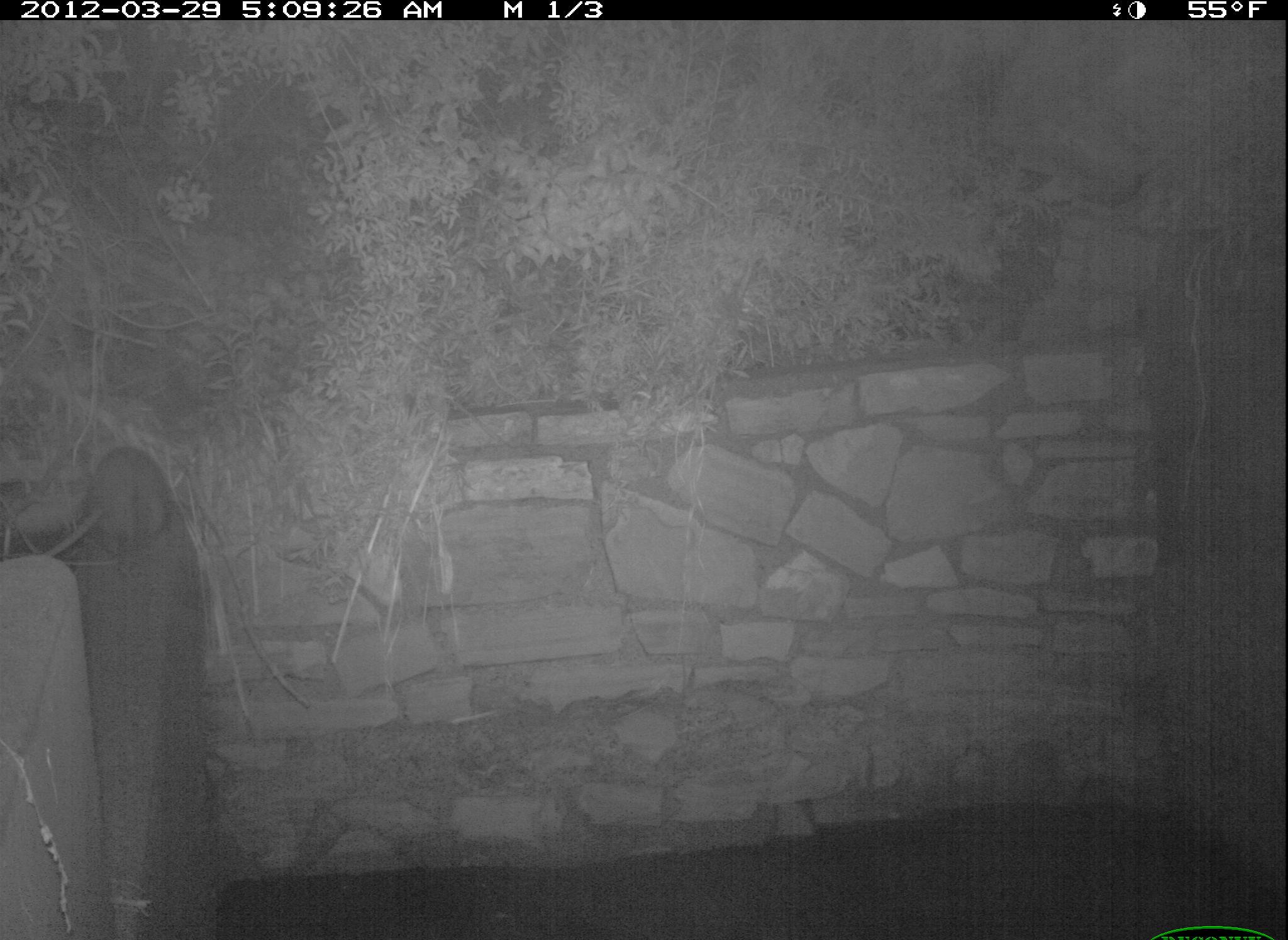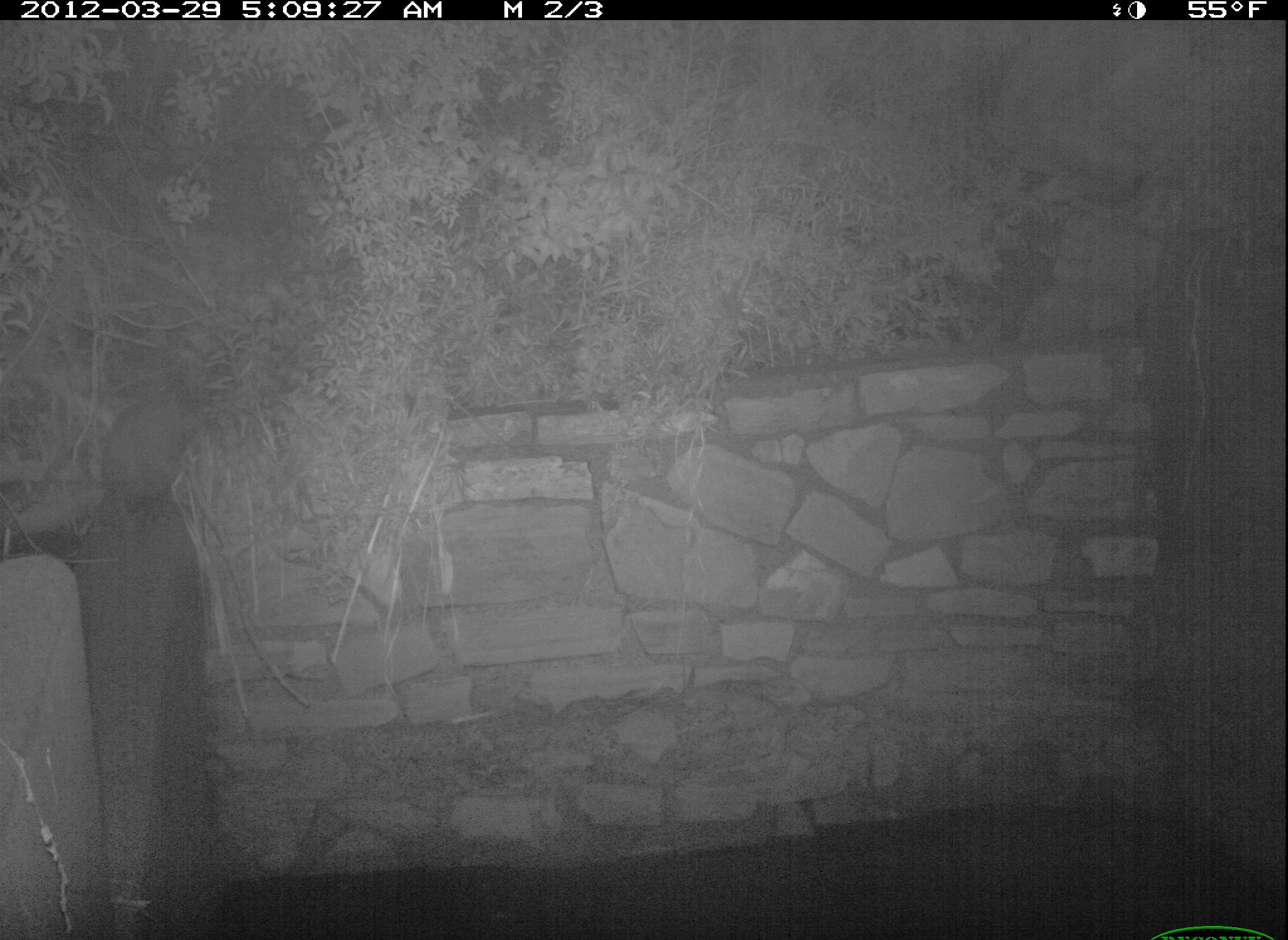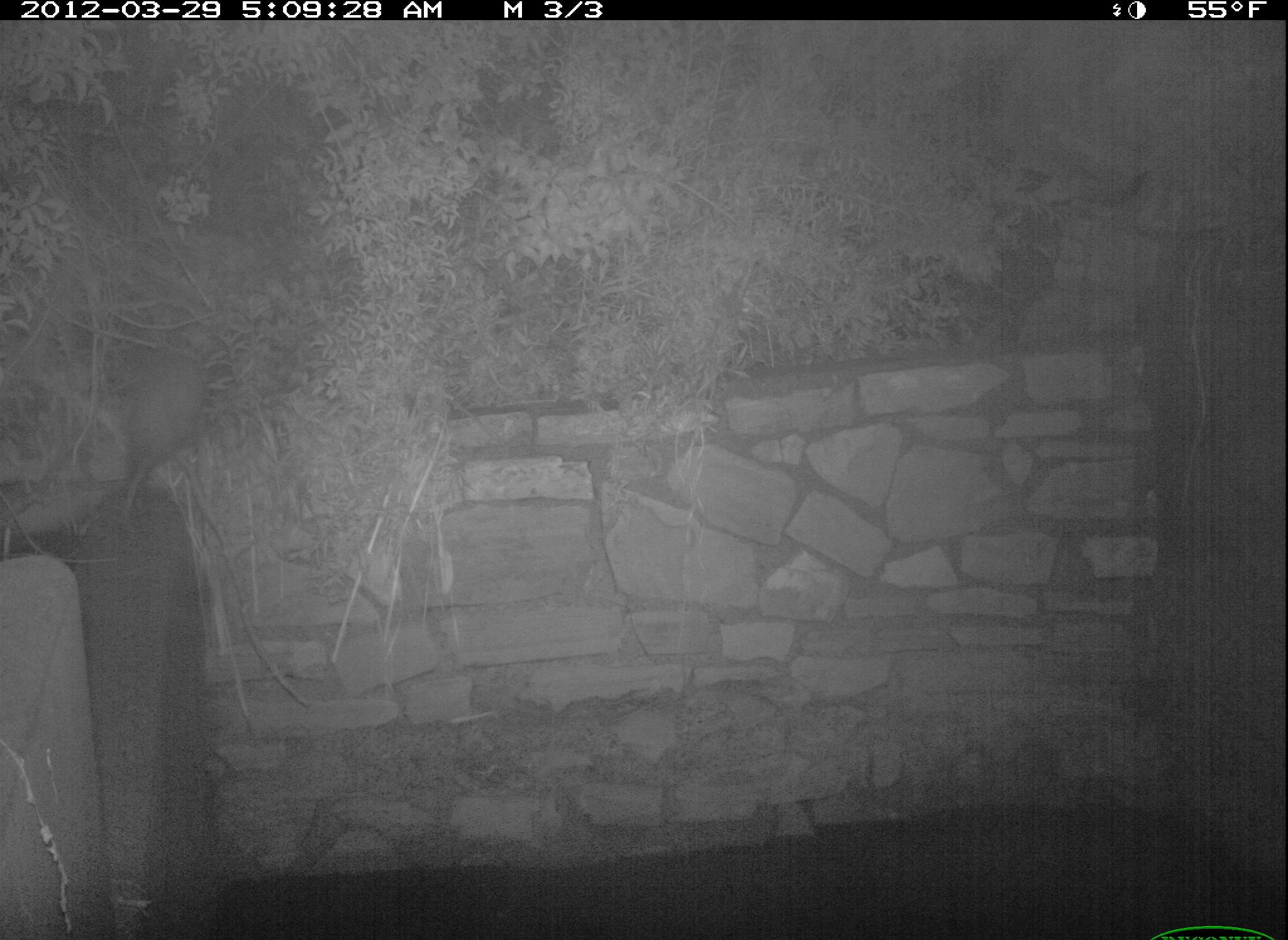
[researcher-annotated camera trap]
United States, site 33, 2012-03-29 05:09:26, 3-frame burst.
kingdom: Animalia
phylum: Chordata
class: Mammalia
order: Didelphimorphia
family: Didelphidae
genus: Didelphis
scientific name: Didelphis virginiana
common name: virginia opossum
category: opossum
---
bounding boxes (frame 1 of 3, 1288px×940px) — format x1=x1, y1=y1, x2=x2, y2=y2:
opossum: x1=34, y1=427, x2=180, y2=586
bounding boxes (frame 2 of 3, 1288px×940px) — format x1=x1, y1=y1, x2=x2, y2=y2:
opossum: x1=87, y1=358, x2=227, y2=537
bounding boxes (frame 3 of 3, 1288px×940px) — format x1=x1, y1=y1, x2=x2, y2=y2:
opossum: x1=111, y1=349, x2=215, y2=552